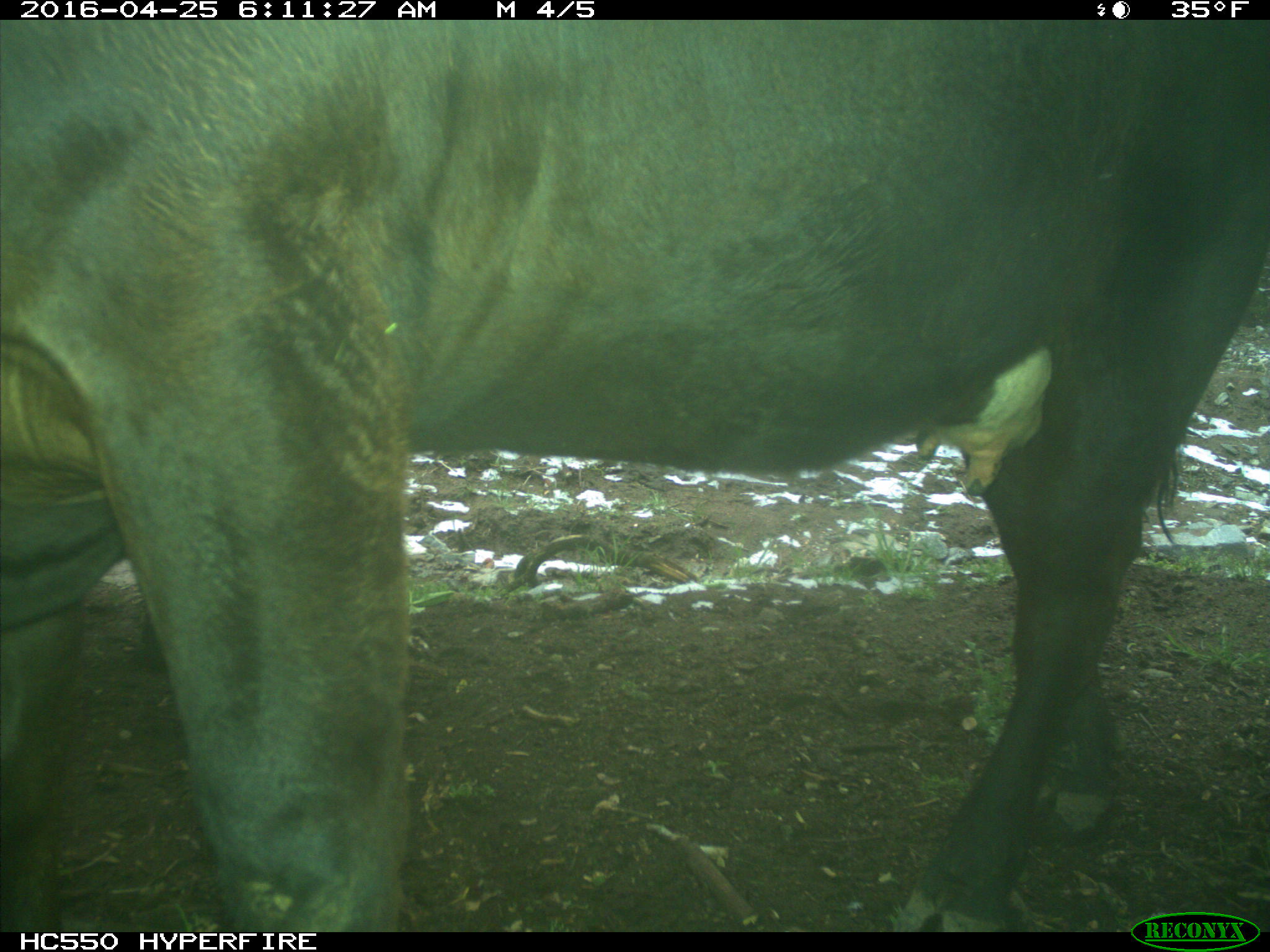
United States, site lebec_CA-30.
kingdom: Animalia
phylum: Chordata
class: Mammalia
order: Artiodactyla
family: Bovidae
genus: Bos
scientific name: Bos taurus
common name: domestic cow